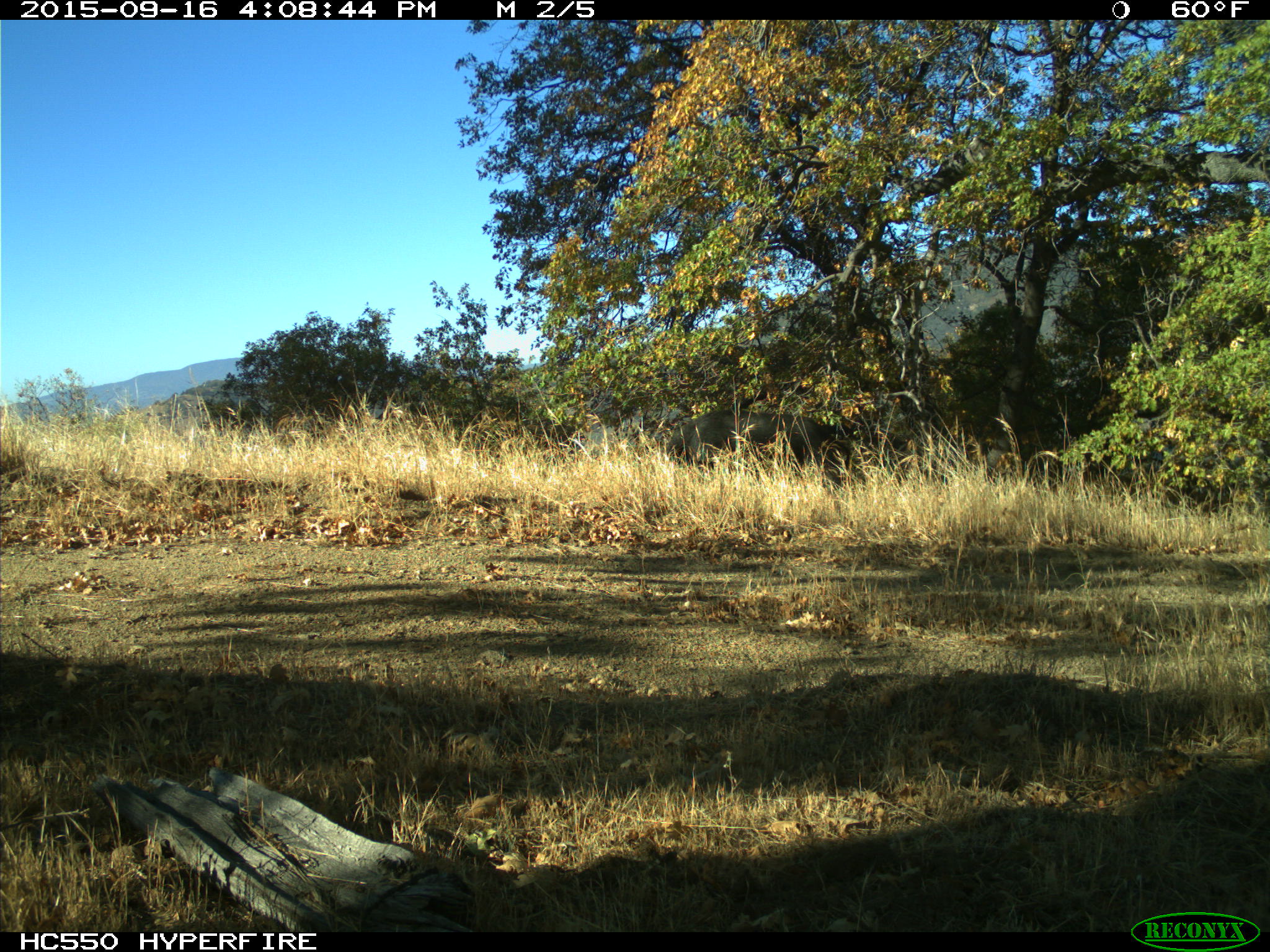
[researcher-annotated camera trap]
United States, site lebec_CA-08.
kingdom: Animalia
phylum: Chordata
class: Mammalia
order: Artiodactyla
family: Suidae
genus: Sus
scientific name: Sus scrofa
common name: wild boar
Sus scrofa (wild boar).